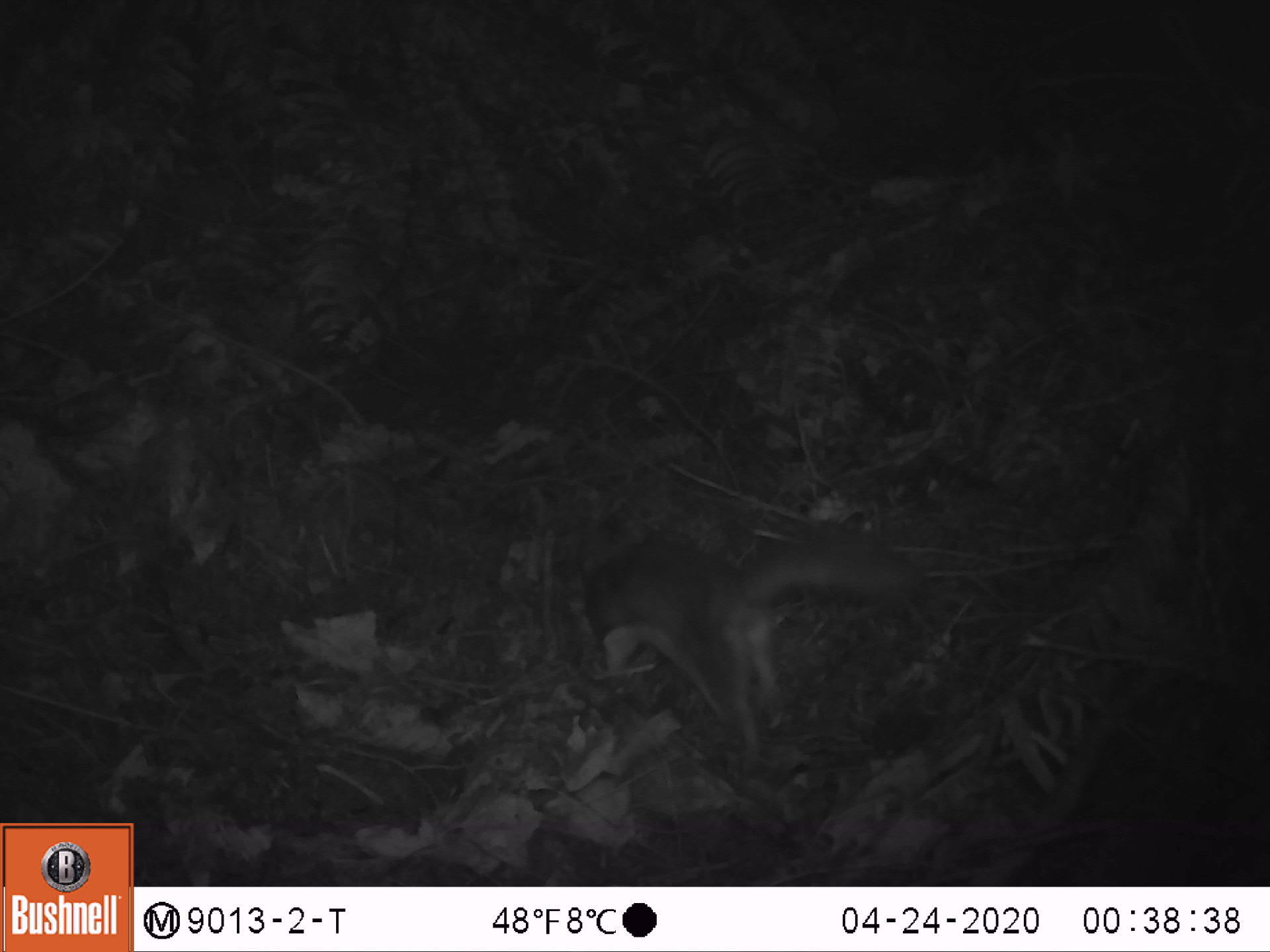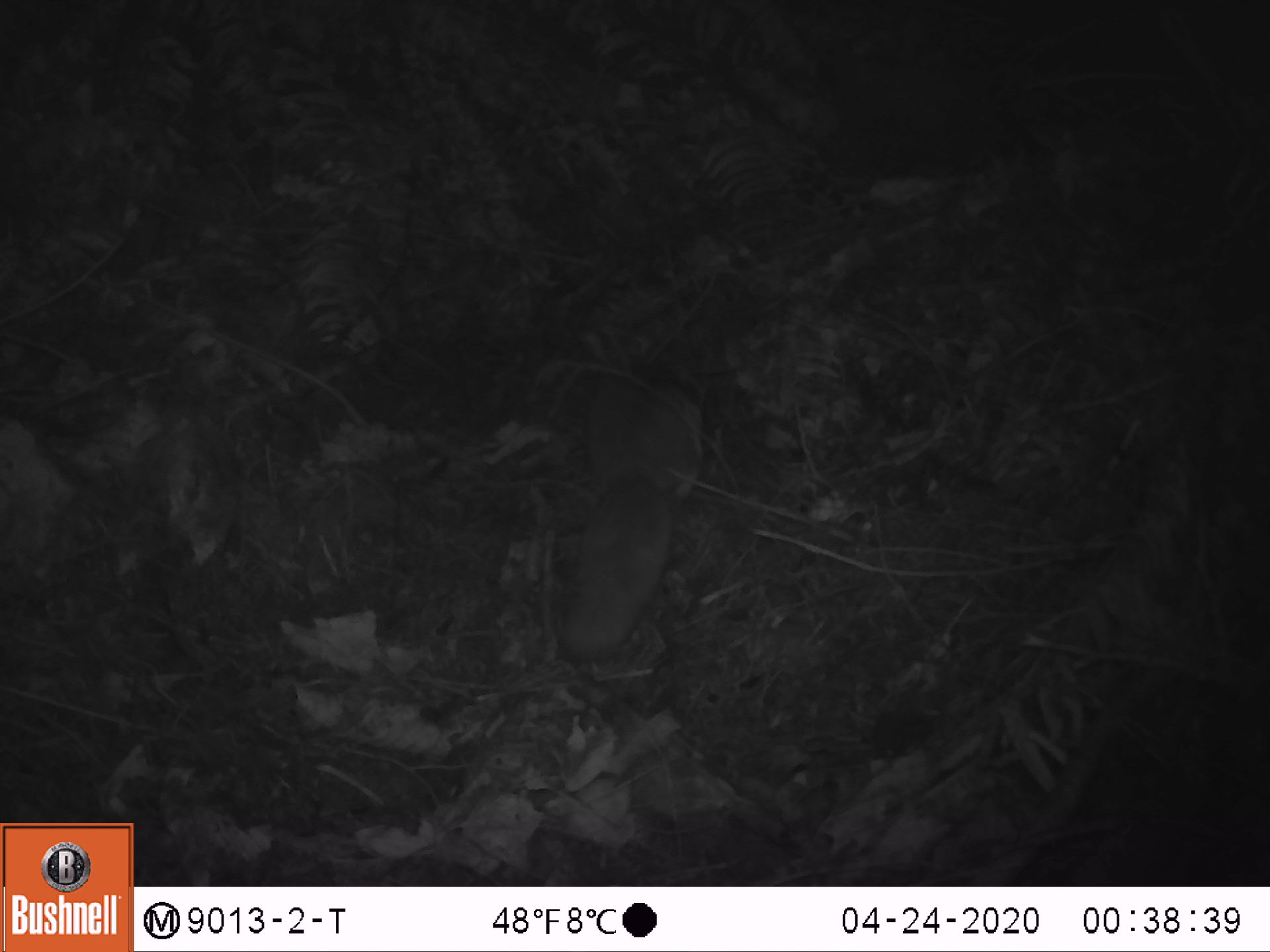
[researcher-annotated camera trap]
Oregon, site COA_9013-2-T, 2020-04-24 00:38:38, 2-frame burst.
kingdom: Animalia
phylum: Chordata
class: Mammalia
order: Rodentia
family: Sciuridae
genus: Glaucomys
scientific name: Glaucomys oregonensis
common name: humboldt's flying squirrel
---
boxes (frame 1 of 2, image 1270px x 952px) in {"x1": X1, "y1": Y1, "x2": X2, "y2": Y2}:
humboldt's flying squirrel: {"x1": 563, "y1": 509, "x2": 942, "y2": 784}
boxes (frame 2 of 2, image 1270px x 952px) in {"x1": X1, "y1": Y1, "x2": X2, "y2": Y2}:
humboldt's flying squirrel: {"x1": 551, "y1": 334, "x2": 714, "y2": 667}